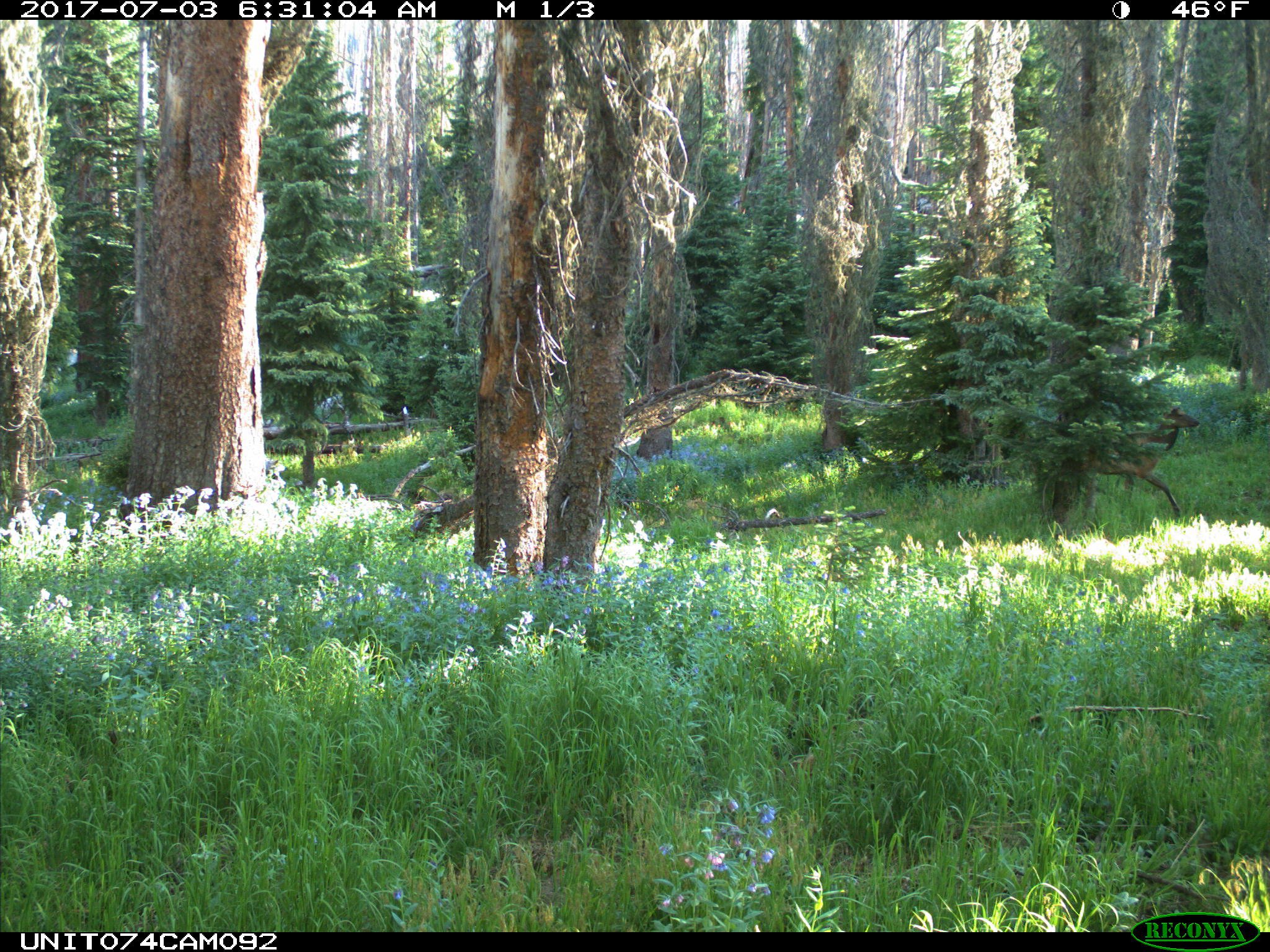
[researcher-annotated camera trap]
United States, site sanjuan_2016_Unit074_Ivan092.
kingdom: Animalia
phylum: Chordata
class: Mammalia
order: Artiodactyla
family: Cervidae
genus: Cervus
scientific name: Cervus elaphus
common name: red deer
Cervus elaphus (red deer).